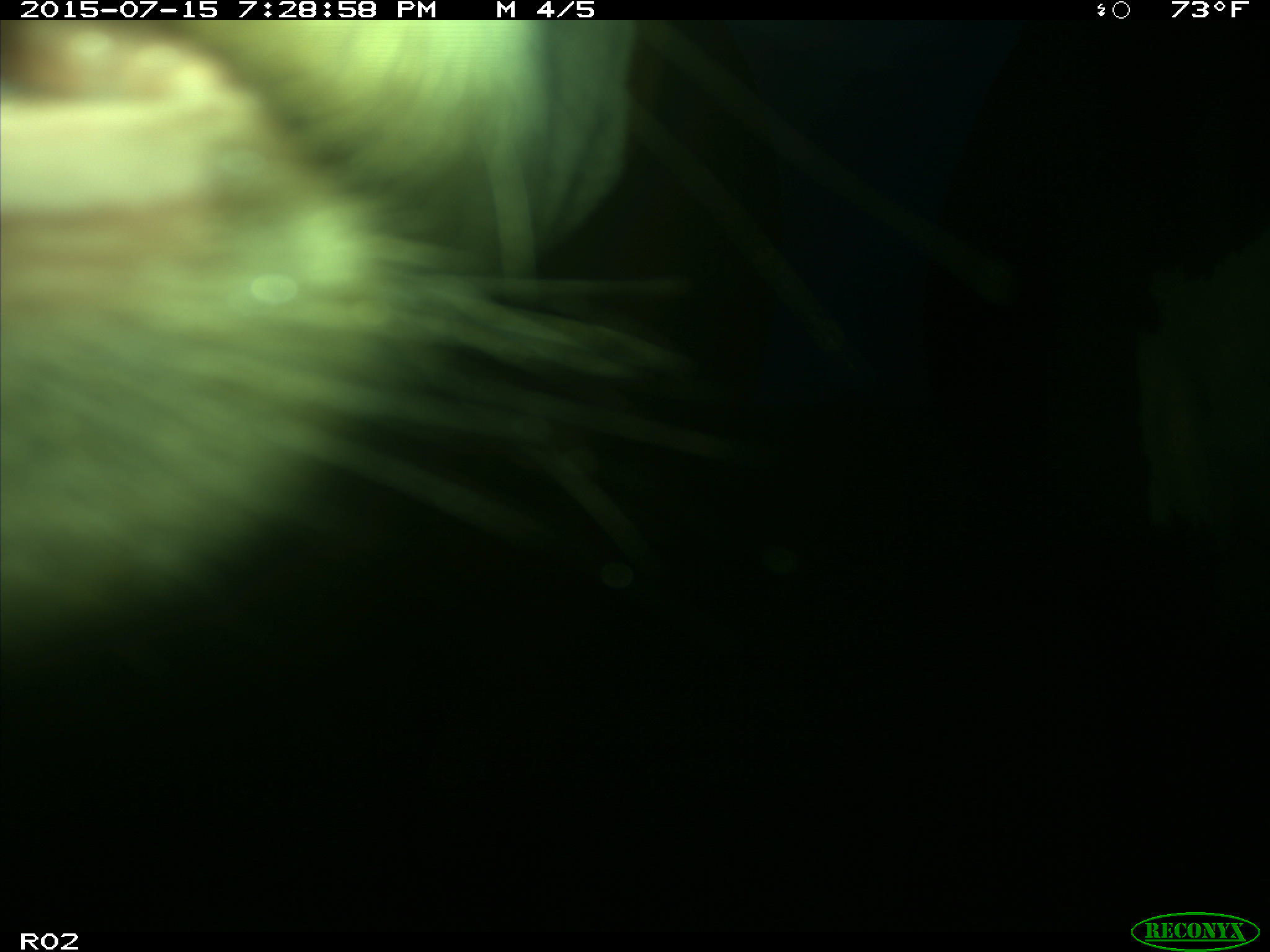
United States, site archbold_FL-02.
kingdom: Animalia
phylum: Chordata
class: Mammalia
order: Artiodactyla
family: Bovidae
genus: Bos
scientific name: Bos taurus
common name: domestic cow